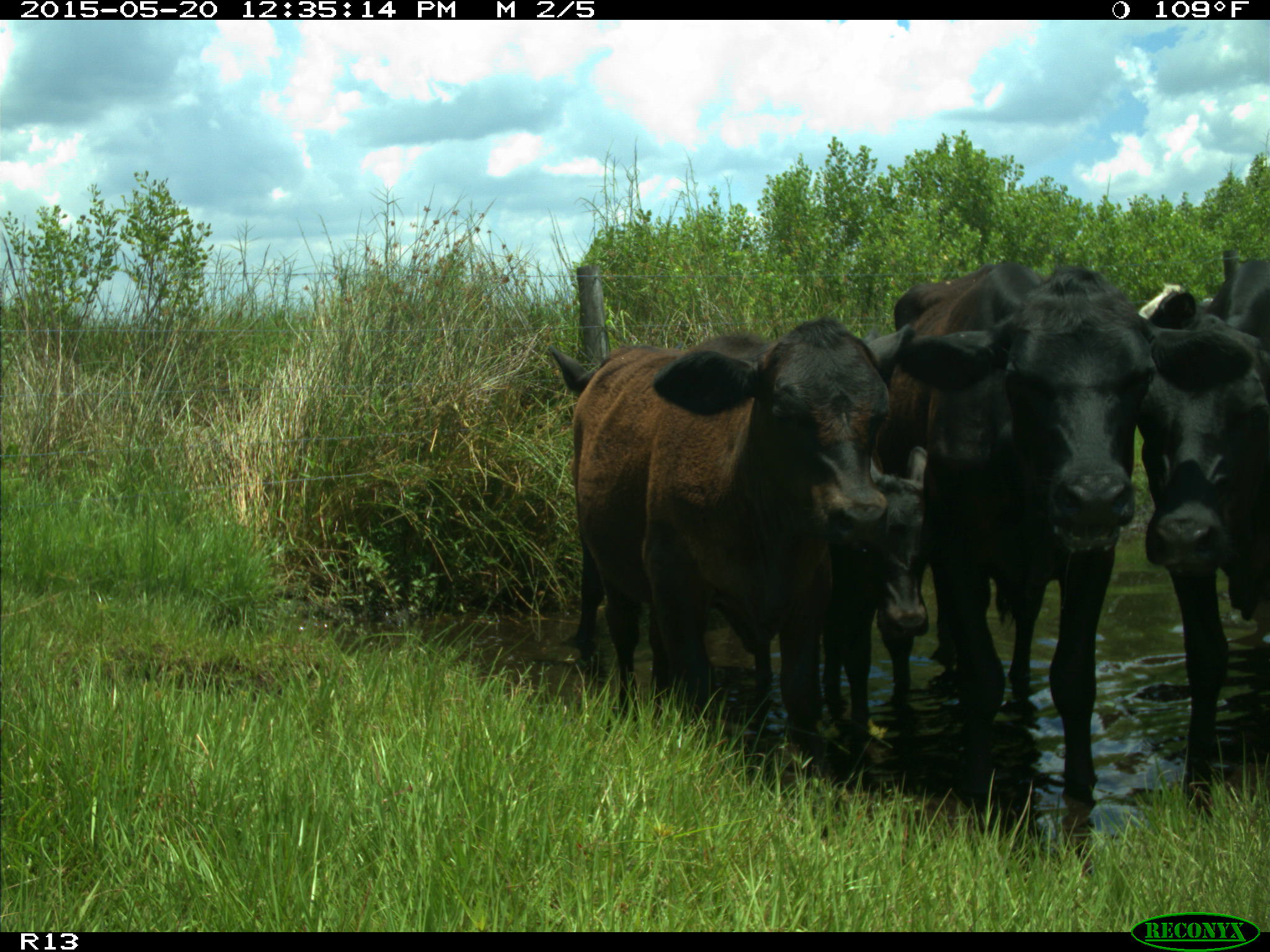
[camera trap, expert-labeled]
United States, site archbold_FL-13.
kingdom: Animalia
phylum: Chordata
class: Mammalia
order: Artiodactyla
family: Bovidae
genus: Bos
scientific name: Bos taurus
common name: domestic cow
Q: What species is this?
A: Bos taurus (domestic cow).